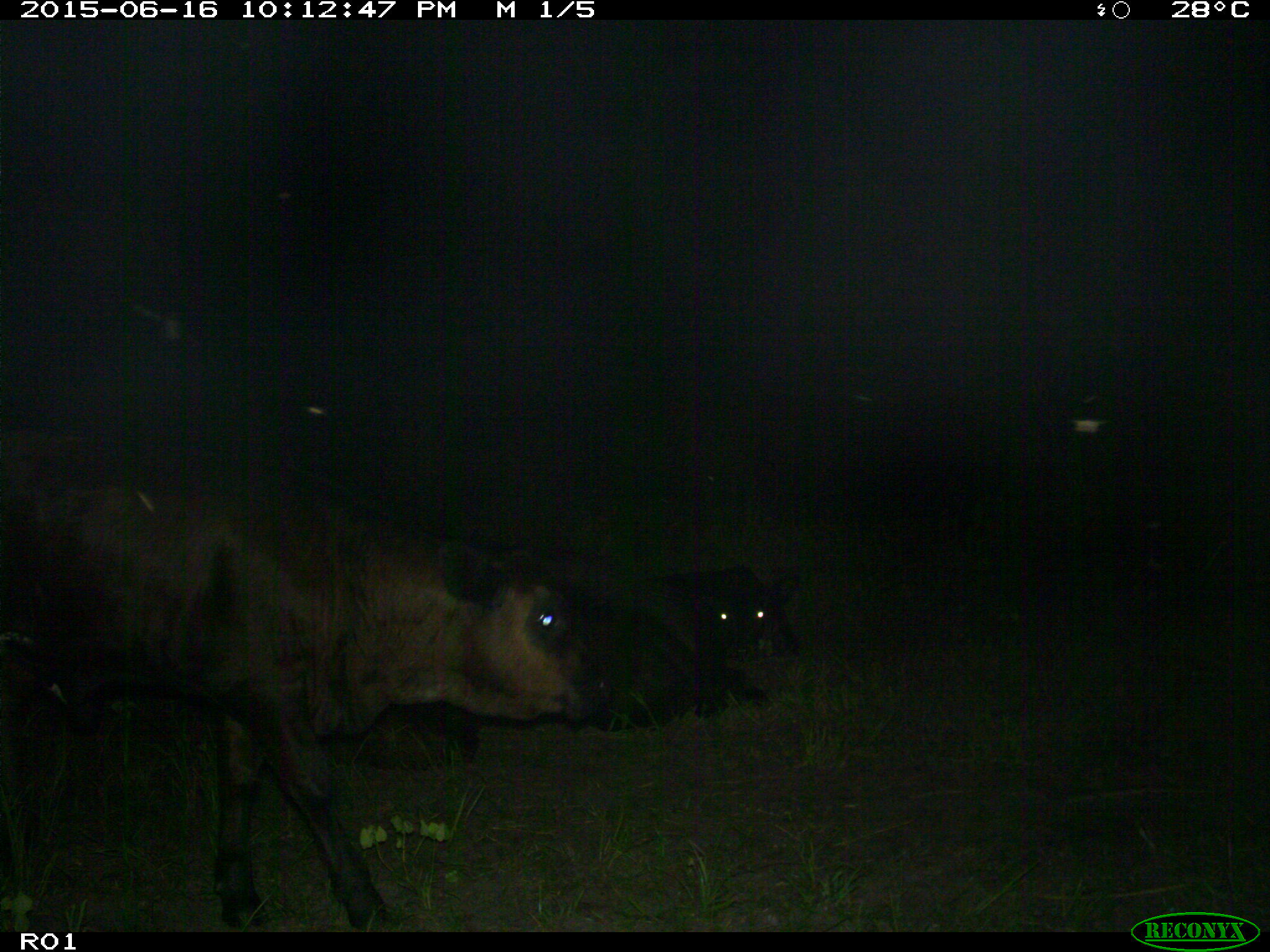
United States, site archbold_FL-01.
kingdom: Animalia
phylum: Chordata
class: Mammalia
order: Artiodactyla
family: Bovidae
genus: Bos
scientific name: Bos taurus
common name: domestic cow